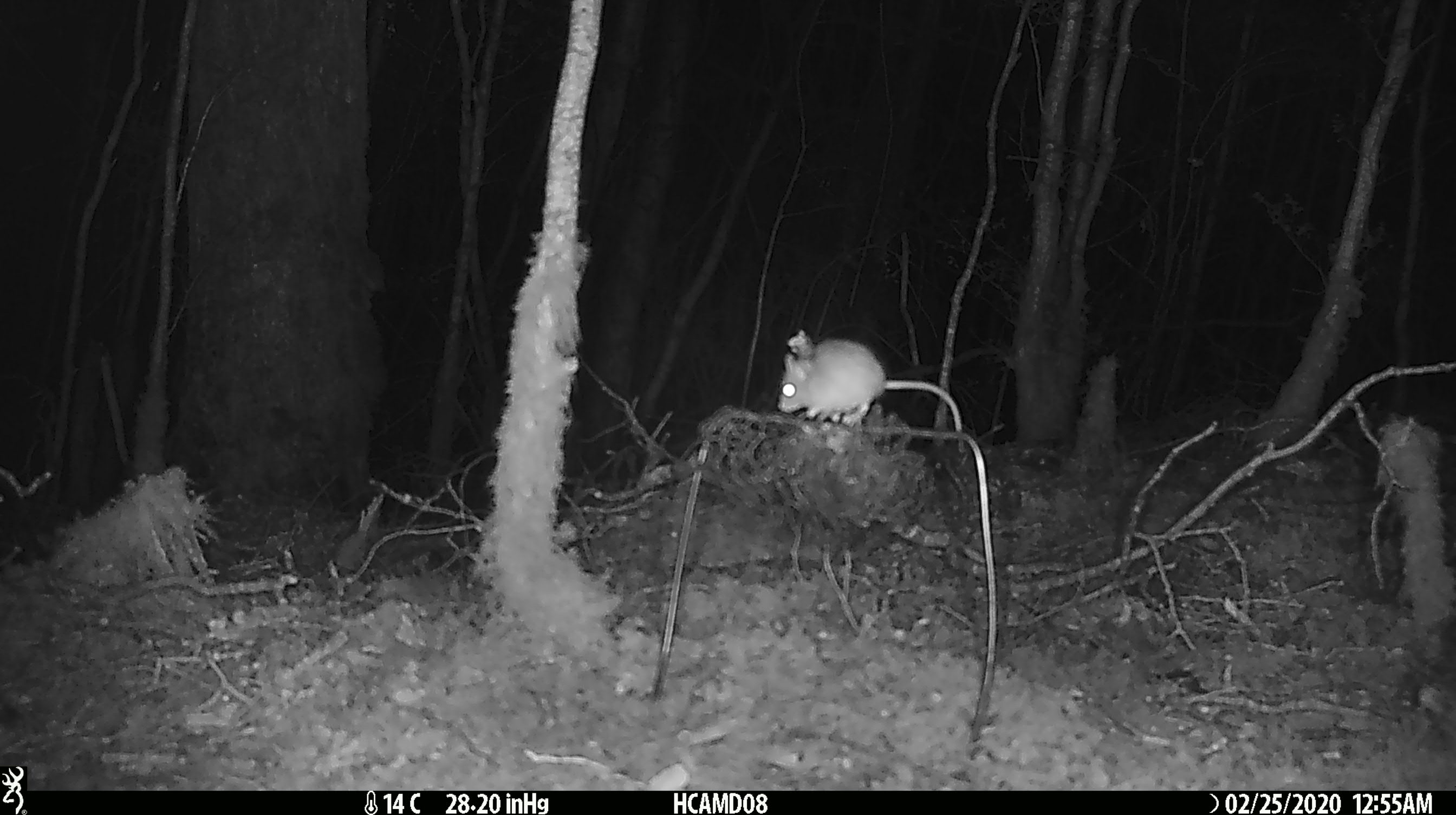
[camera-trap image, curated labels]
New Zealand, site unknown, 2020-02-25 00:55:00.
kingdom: Animalia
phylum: Chordata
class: Mammalia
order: Rodentia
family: Muridae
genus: Mus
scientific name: Mus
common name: mouse